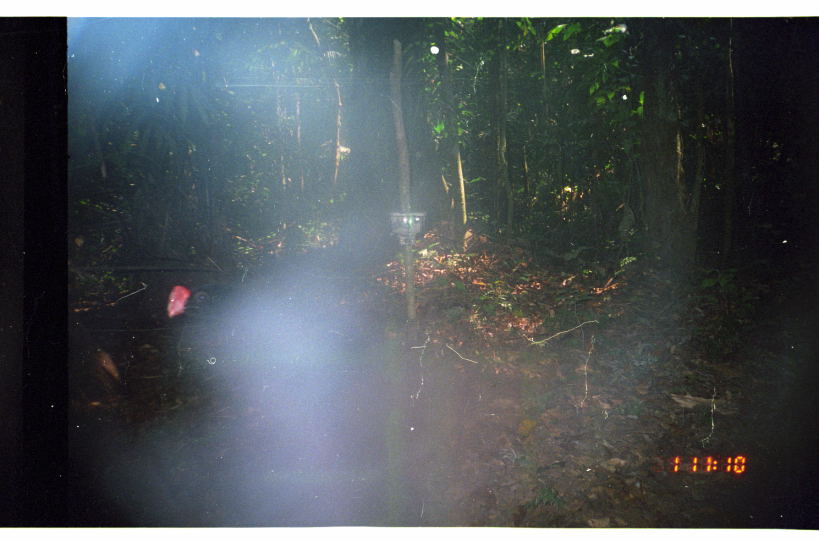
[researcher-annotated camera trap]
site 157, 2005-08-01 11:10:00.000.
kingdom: Animalia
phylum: Chordata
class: Aves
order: Galliformes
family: Cracidae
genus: Mitu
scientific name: Mitu tuberosum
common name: razor-billed curassow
Mitu tuberosum (razor-billed curassow).